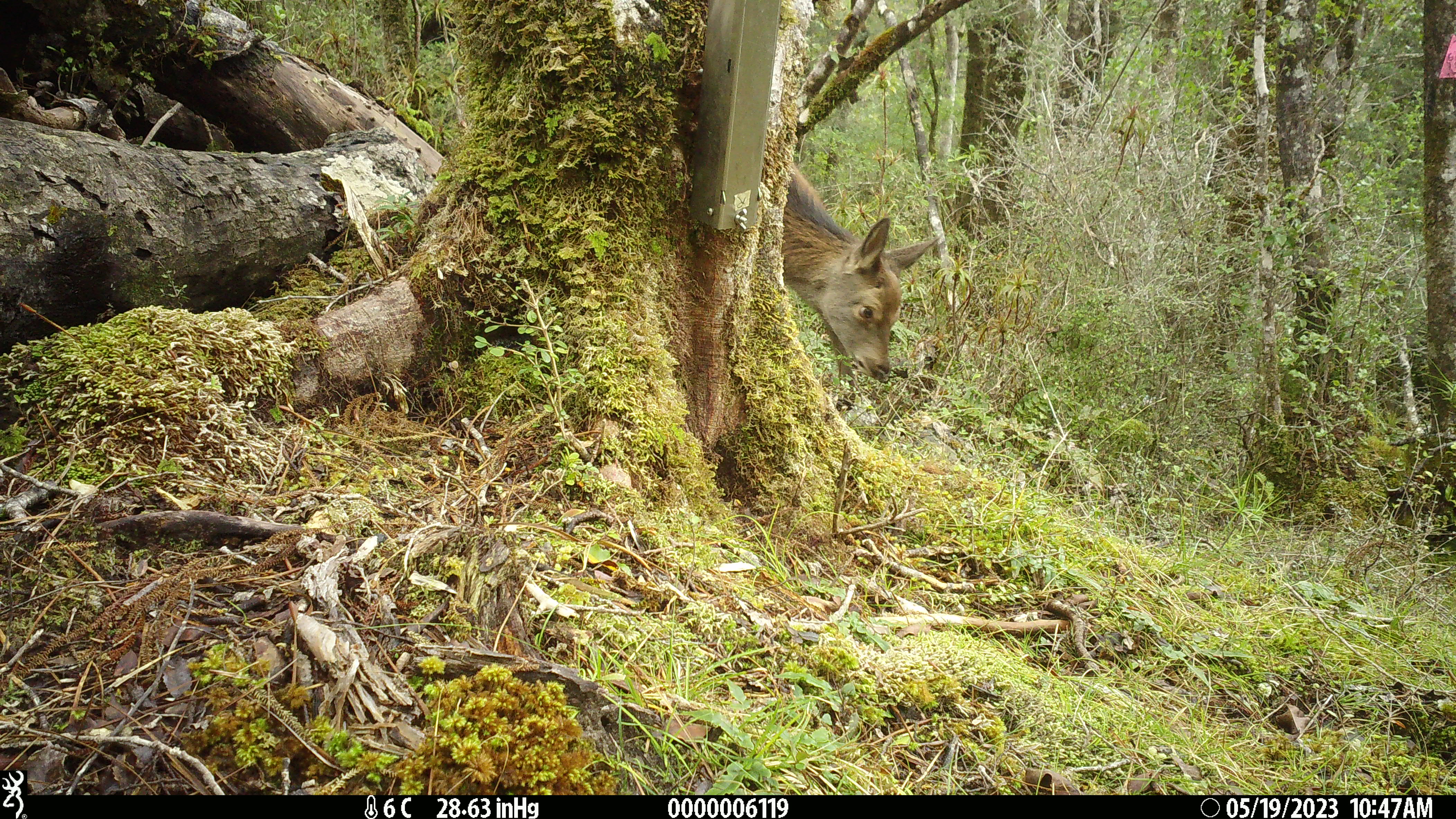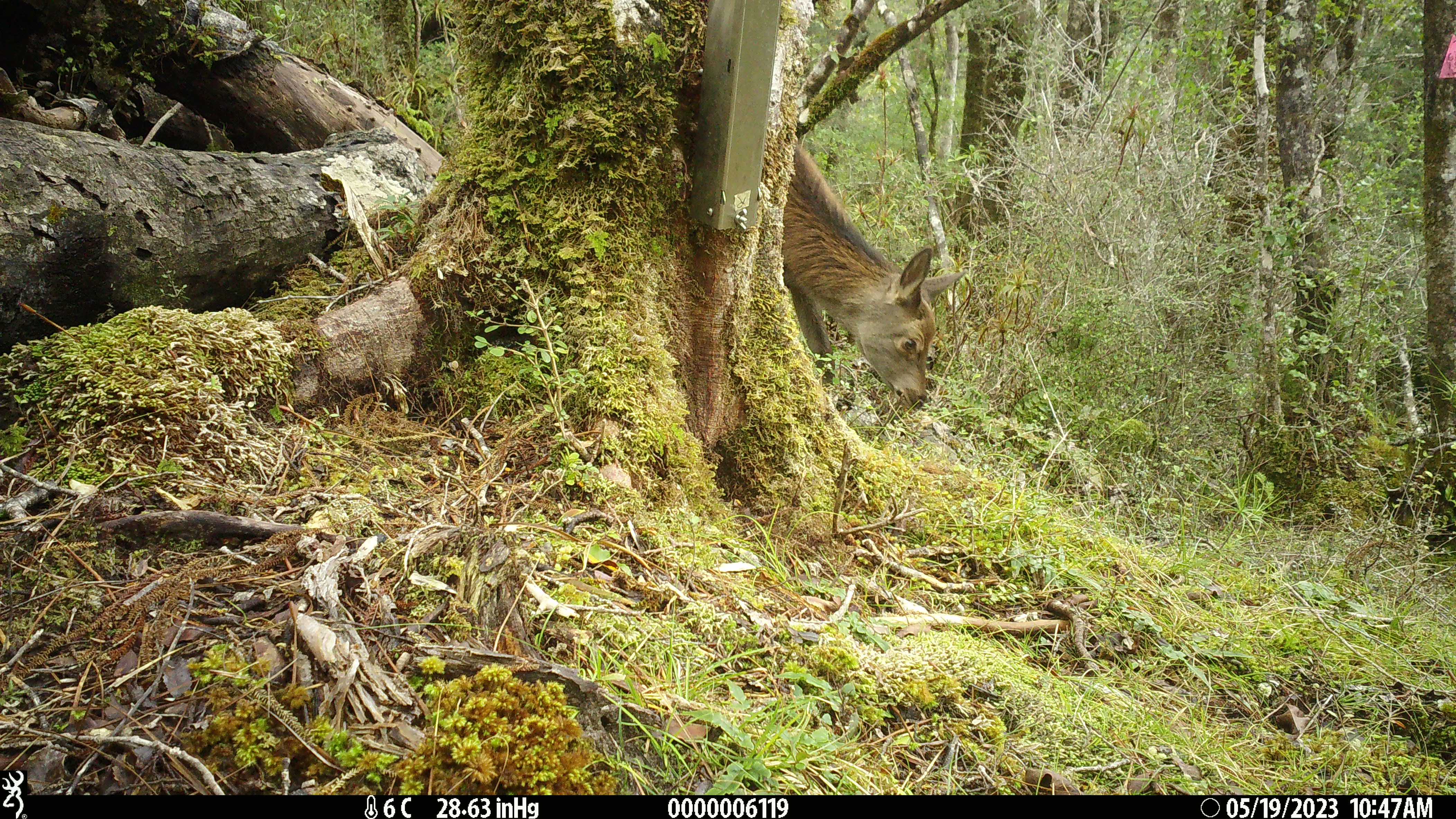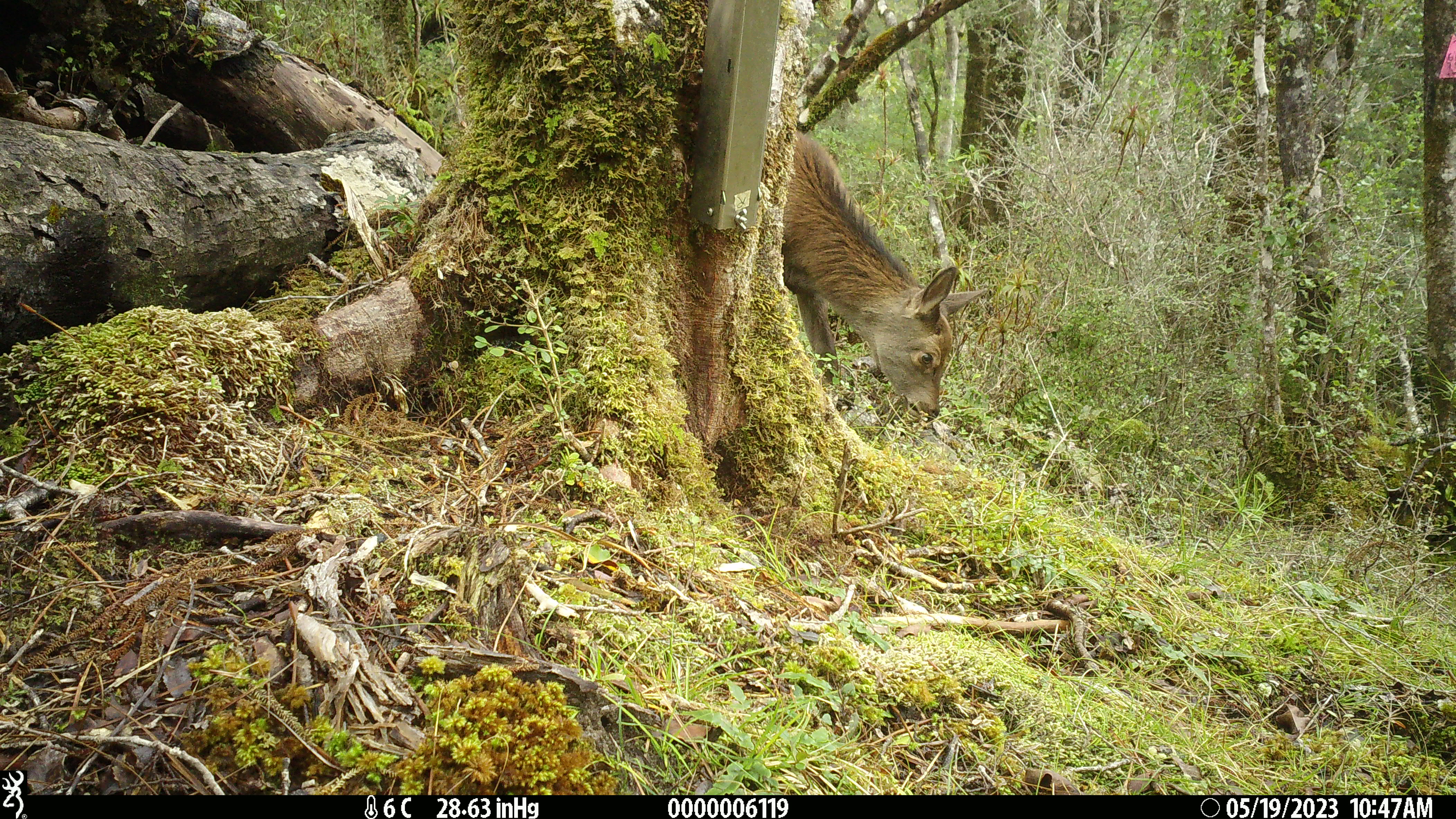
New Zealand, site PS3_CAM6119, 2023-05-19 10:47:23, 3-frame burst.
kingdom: Animalia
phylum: Chordata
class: Mammalia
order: Artiodactyla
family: Cervidae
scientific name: Cervidae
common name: deer